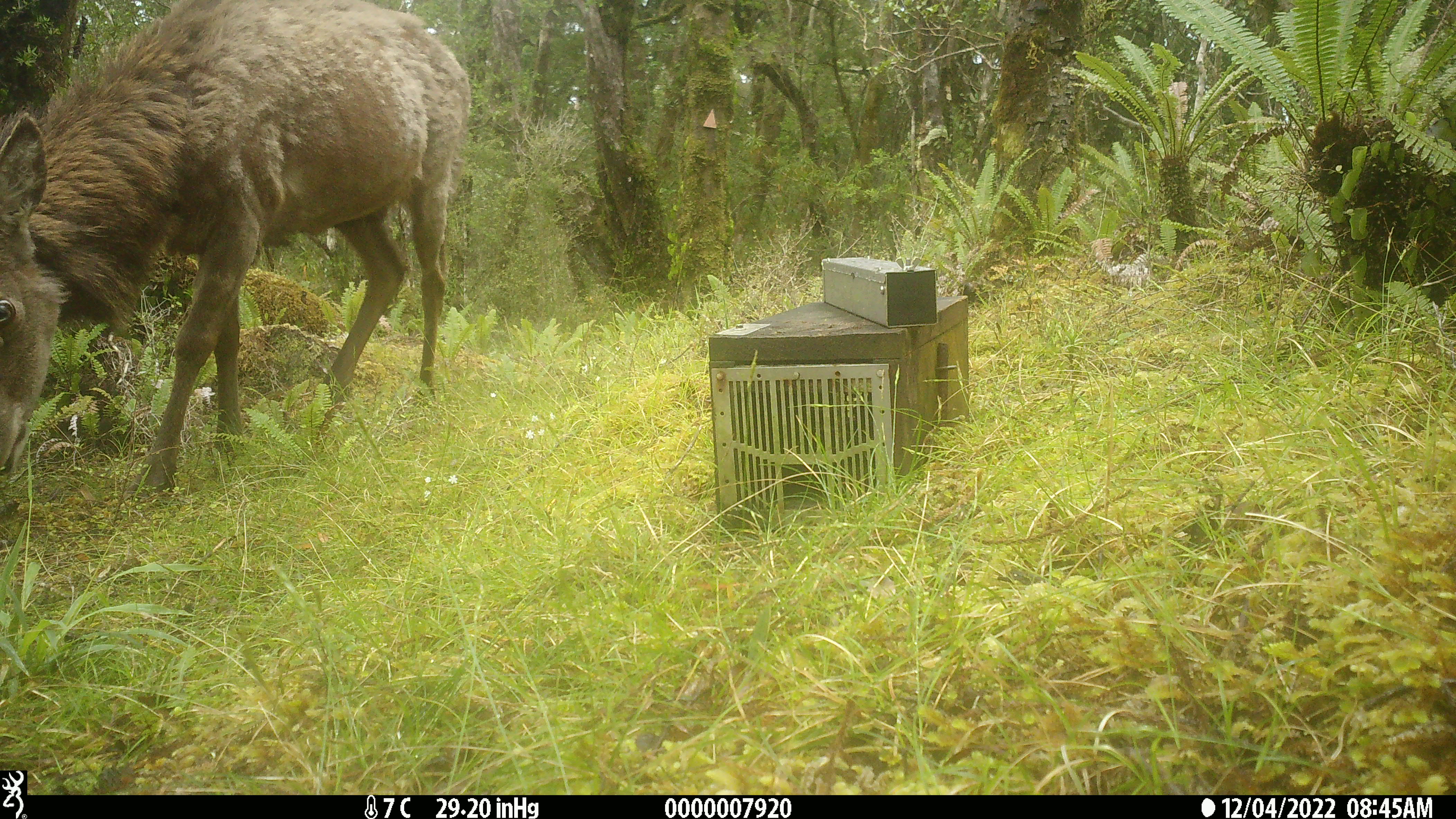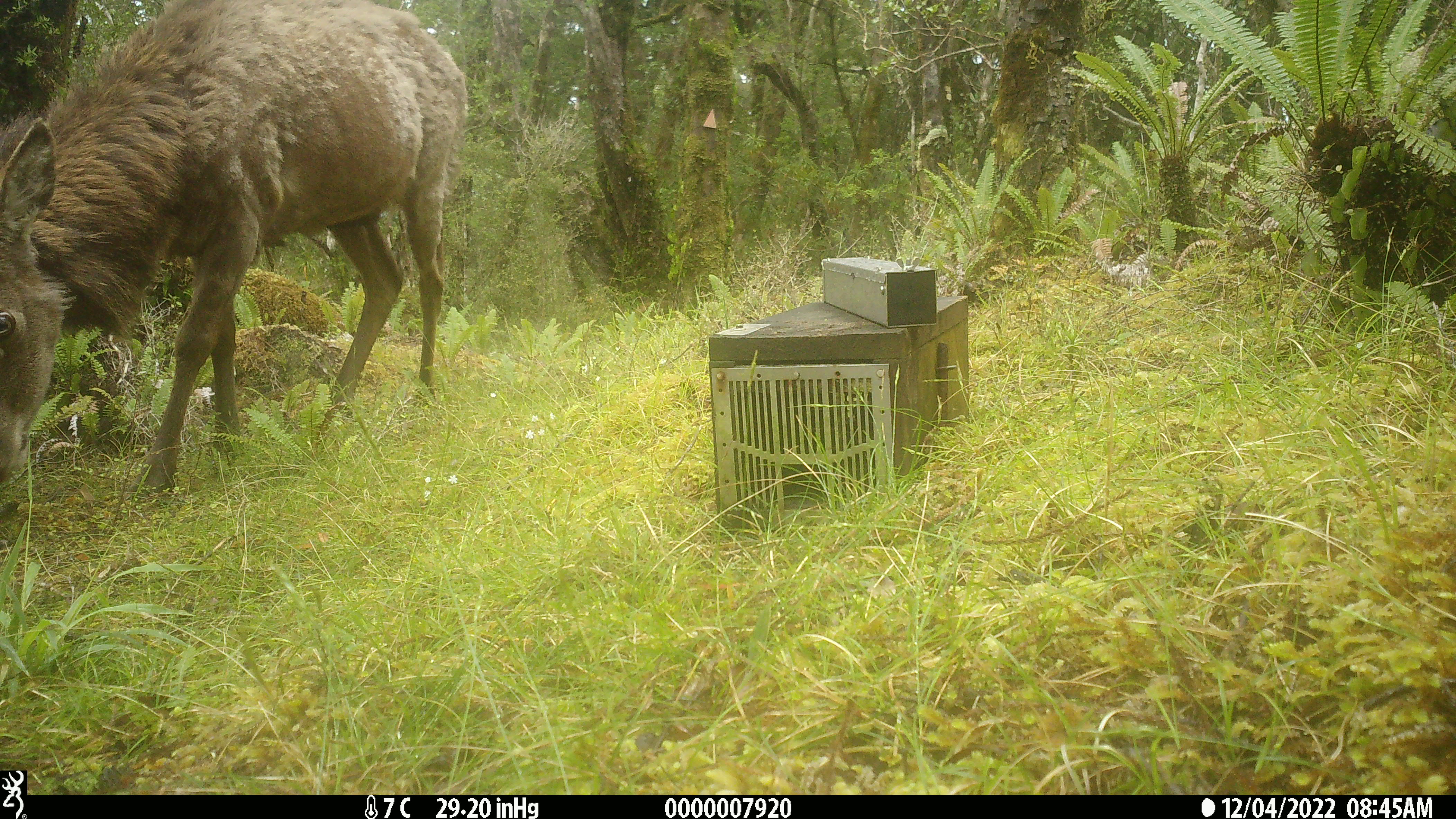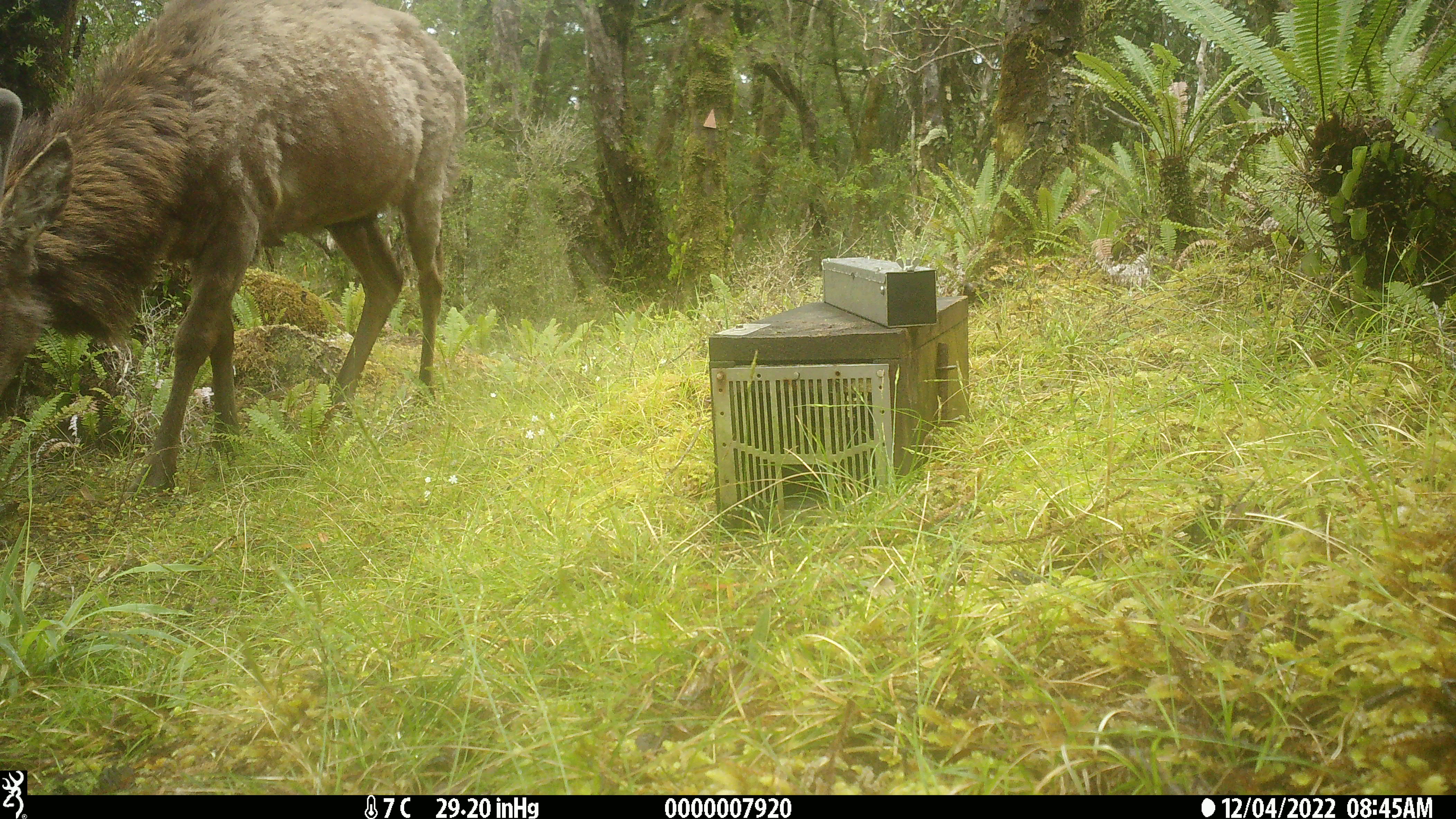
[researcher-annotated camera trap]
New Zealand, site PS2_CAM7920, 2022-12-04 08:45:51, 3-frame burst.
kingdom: Animalia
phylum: Chordata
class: Mammalia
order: Artiodactyla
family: Cervidae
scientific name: Cervidae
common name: deer